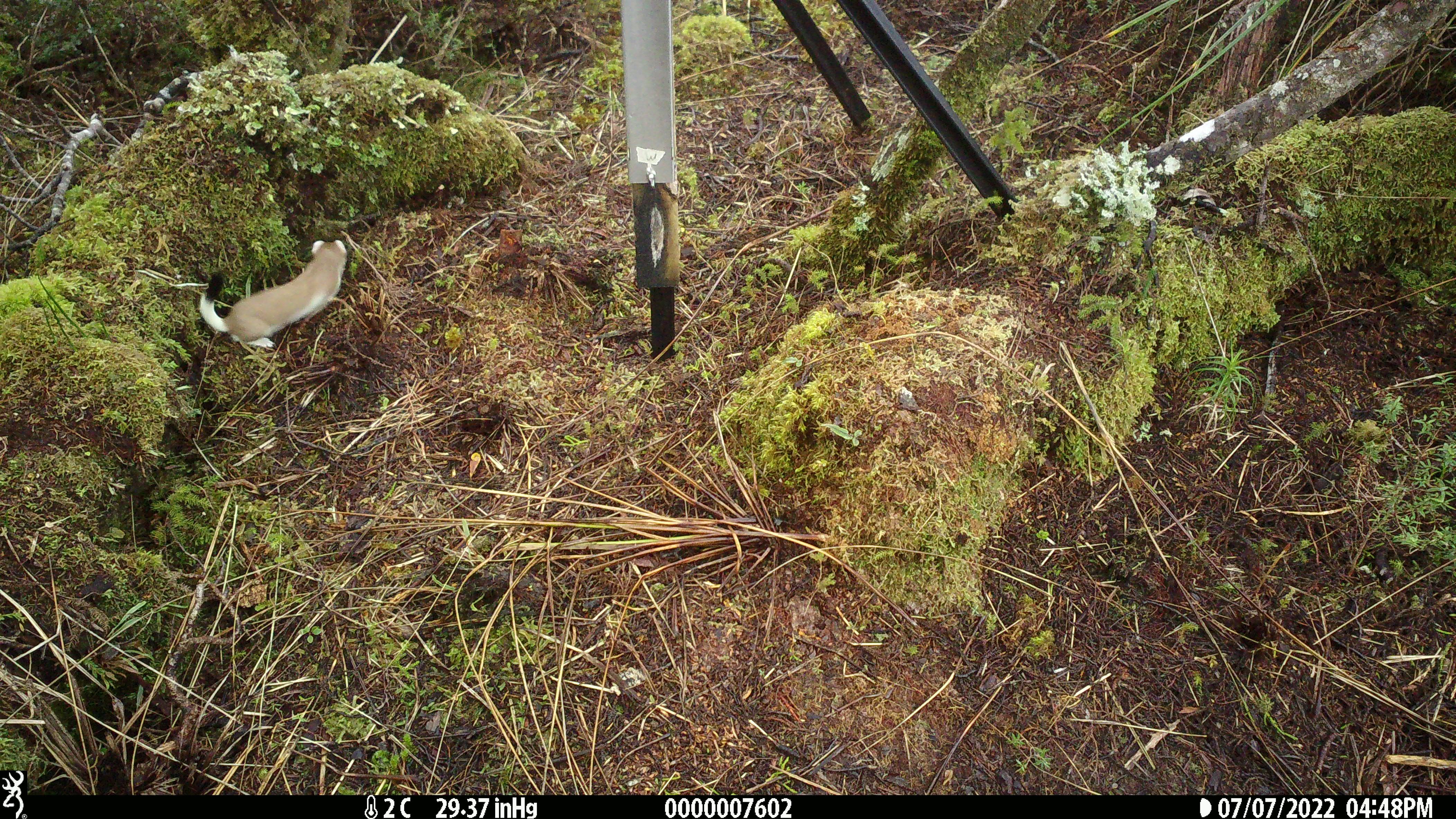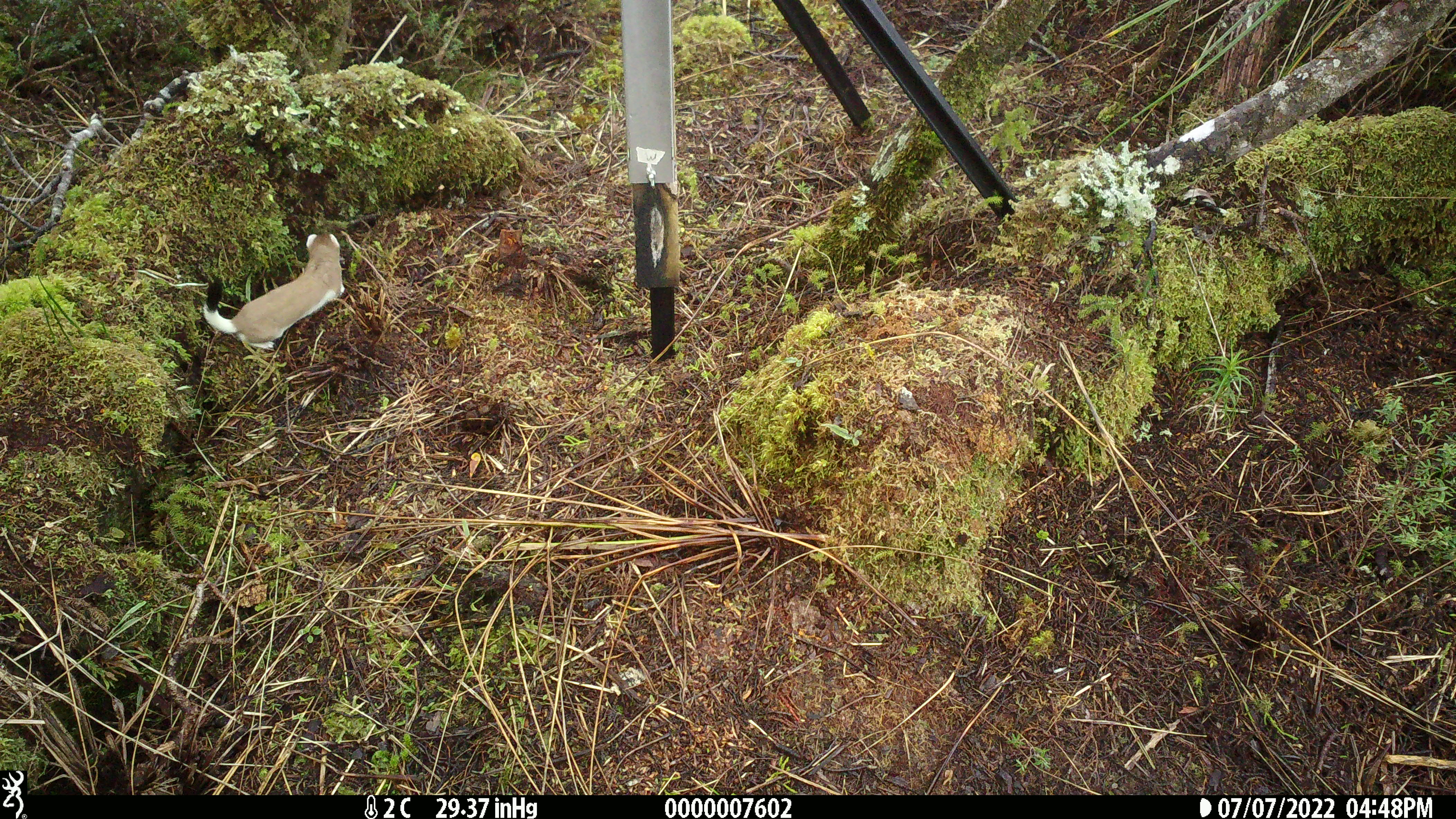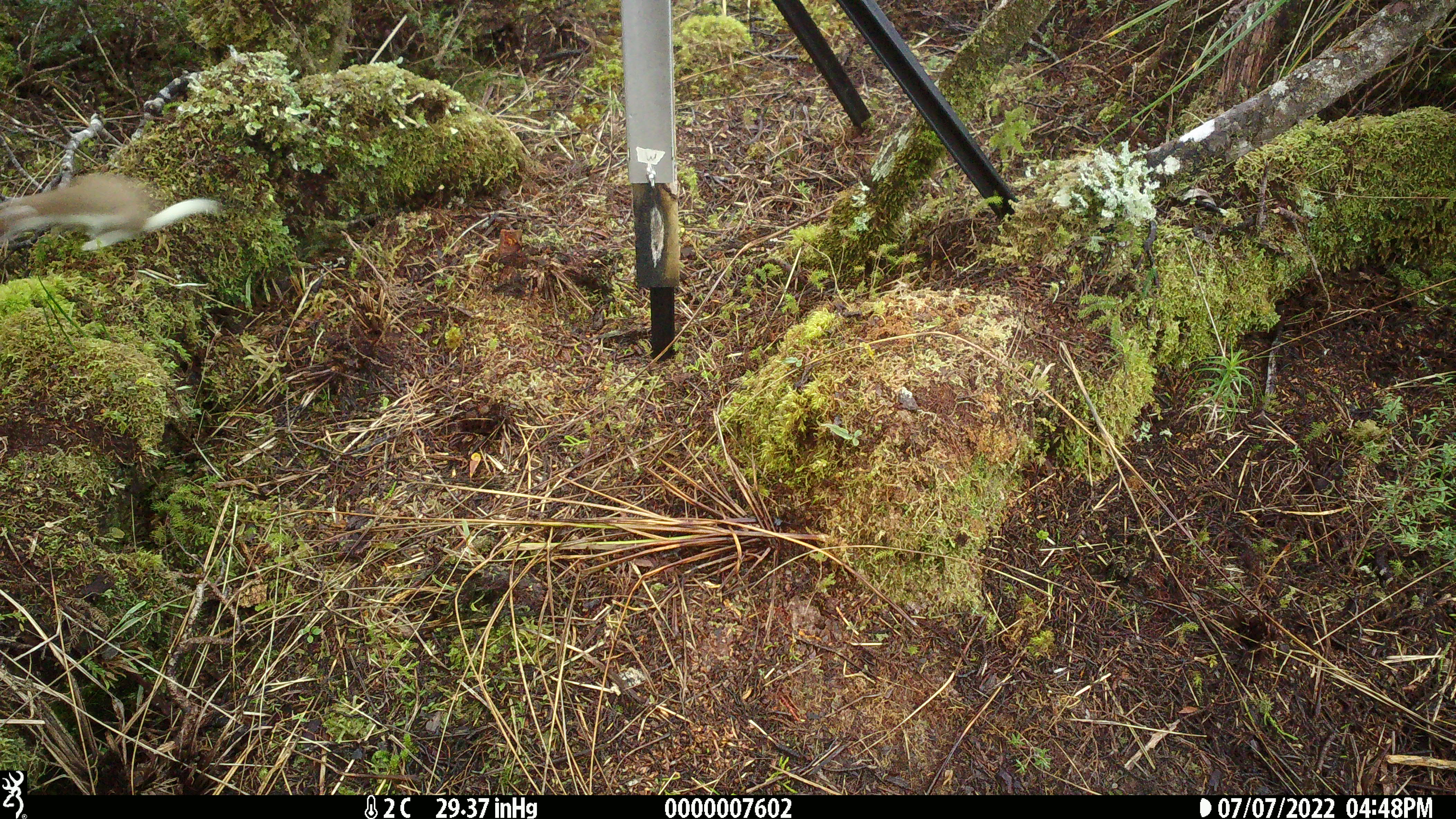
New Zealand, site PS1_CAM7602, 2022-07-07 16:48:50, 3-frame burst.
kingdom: Animalia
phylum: Chordata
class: Mammalia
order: Carnivora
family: Mustelidae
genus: Mustela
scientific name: Mustela erminea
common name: stoat